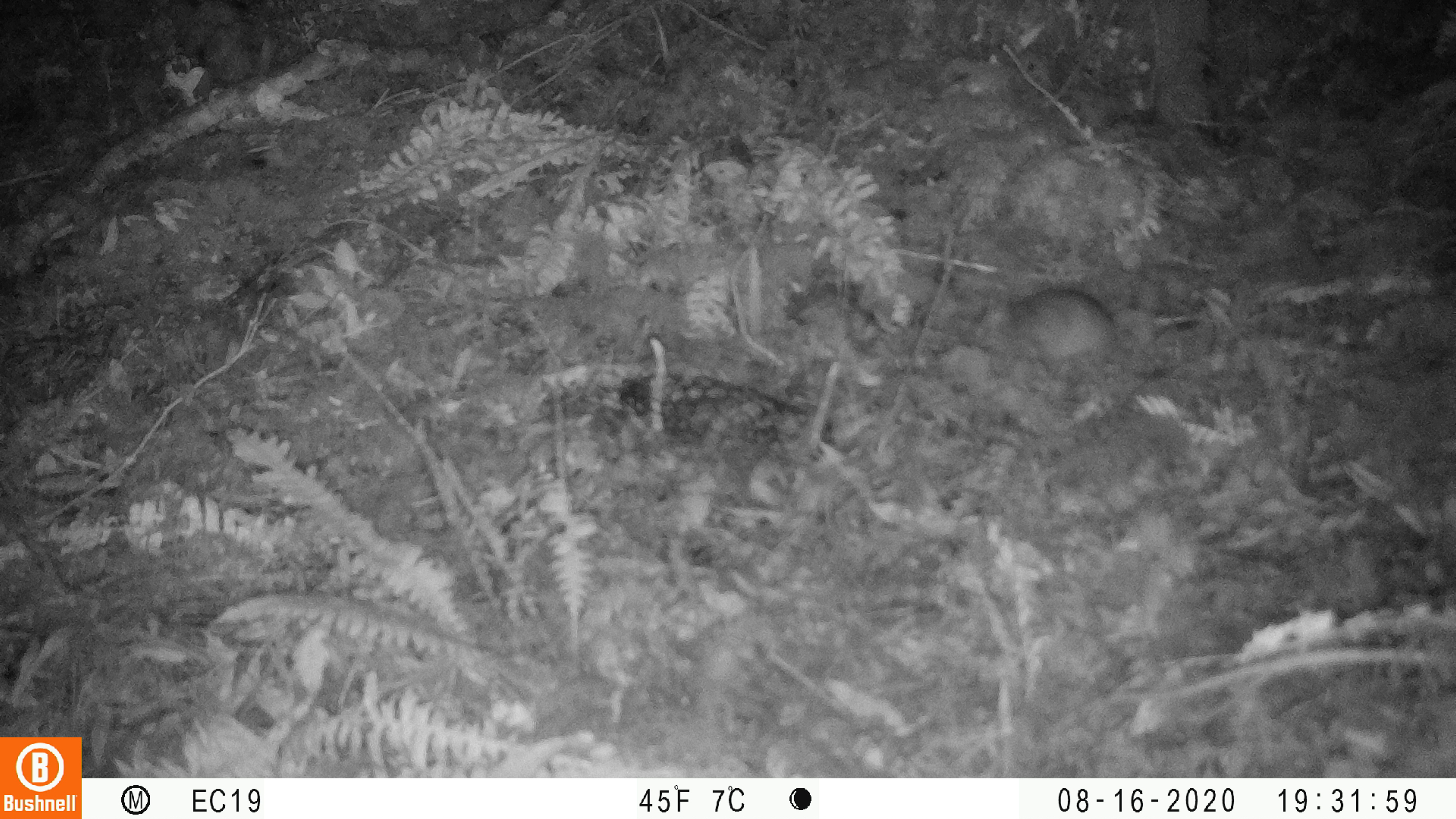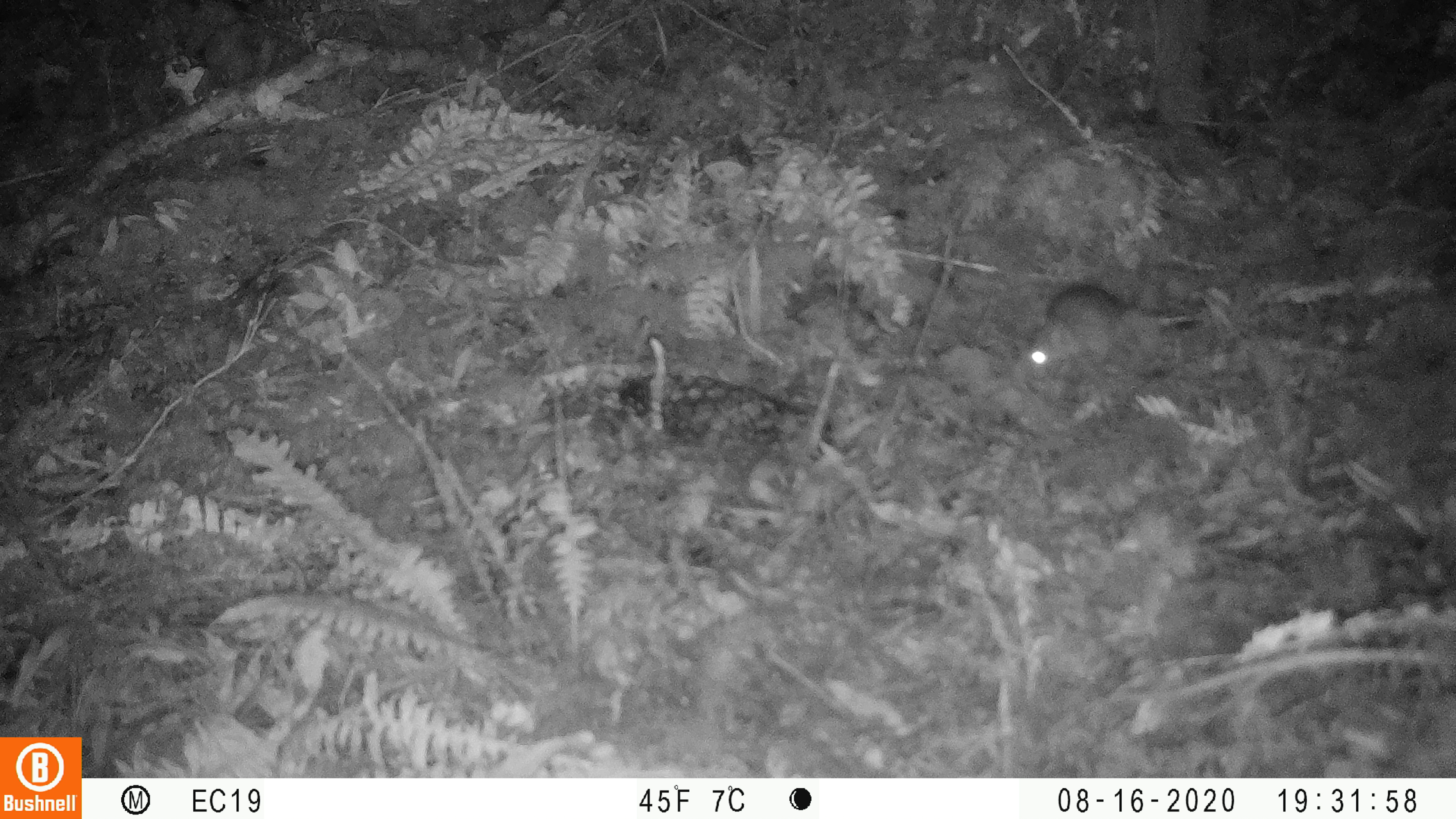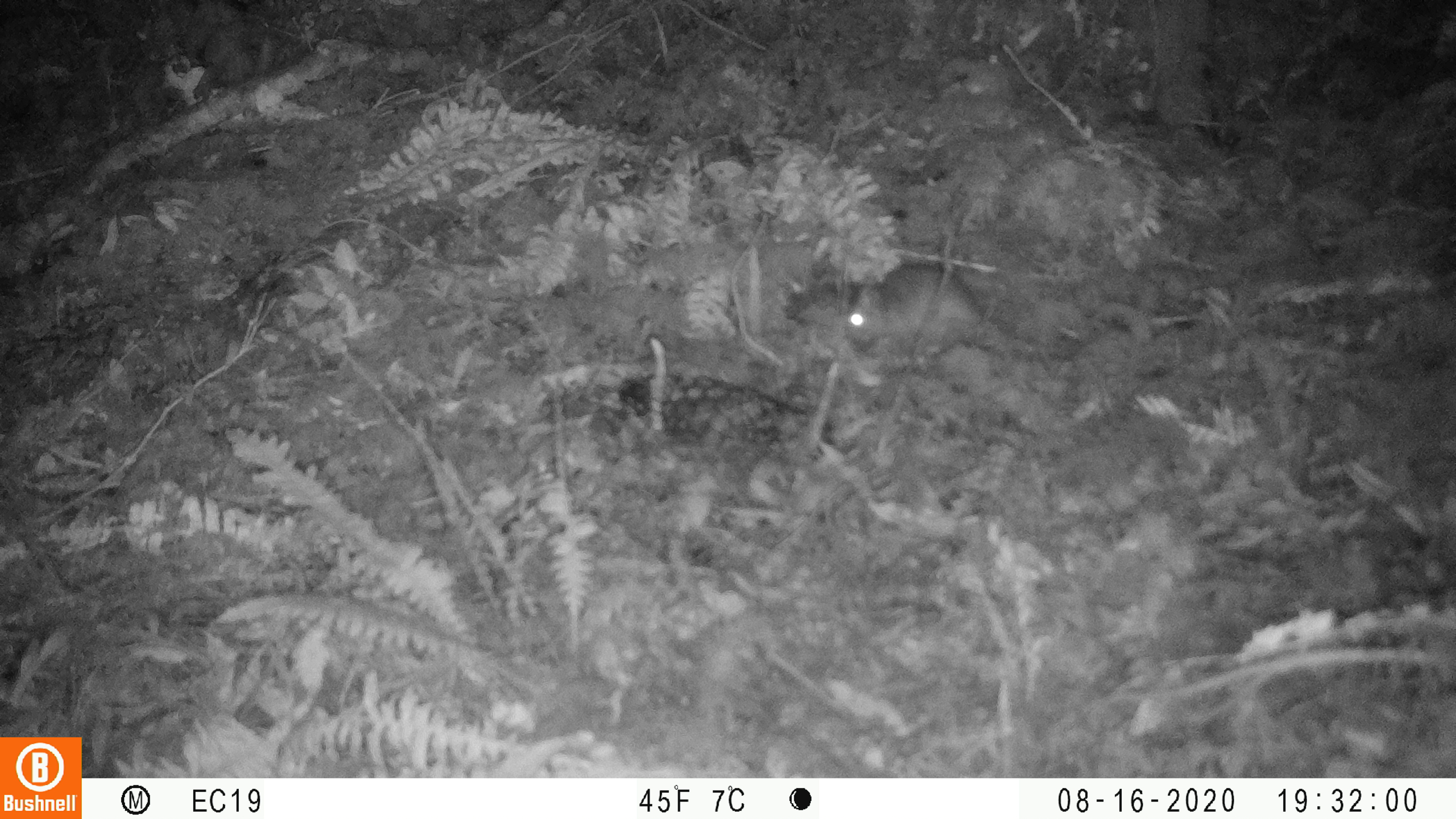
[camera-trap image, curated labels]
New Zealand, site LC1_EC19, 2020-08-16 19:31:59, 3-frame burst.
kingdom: Animalia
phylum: Chordata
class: Mammalia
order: Rodentia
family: Muridae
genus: Rattus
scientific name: Rattus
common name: rat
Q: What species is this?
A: Rat (Rattus).